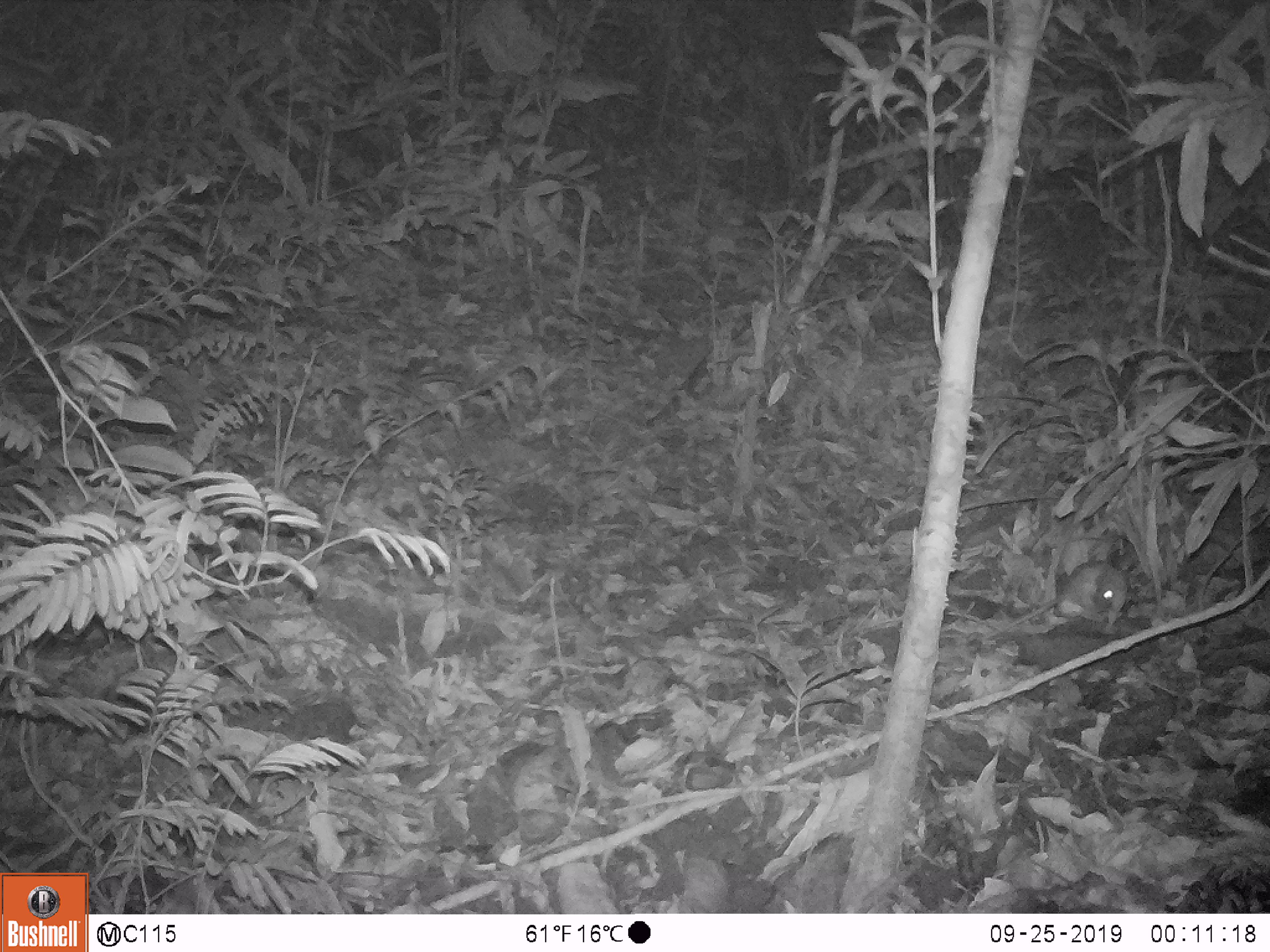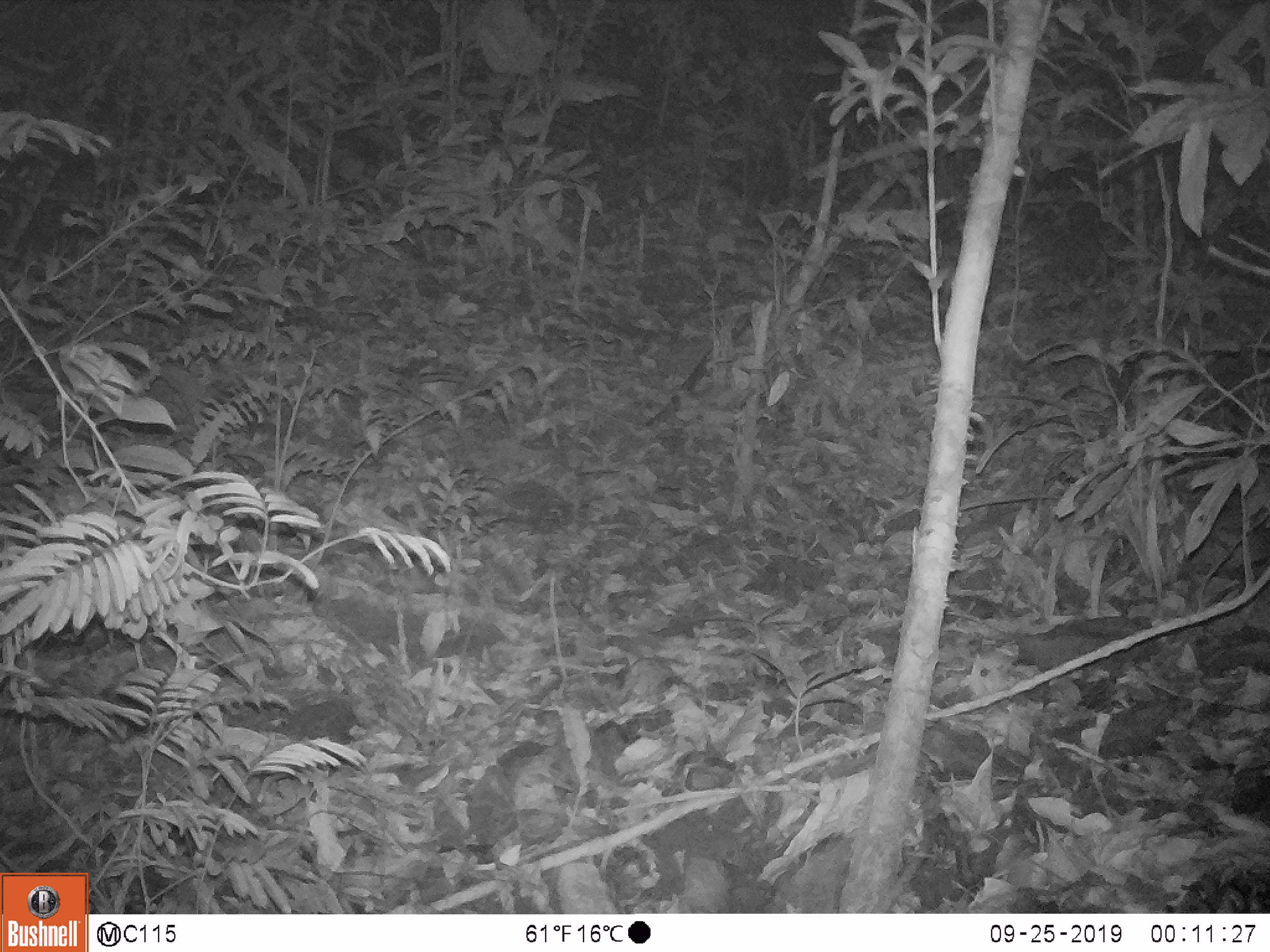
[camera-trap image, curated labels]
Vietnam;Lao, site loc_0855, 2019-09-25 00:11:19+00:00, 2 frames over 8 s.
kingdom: Animalia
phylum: Chordata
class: Mammalia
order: Rodentia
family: Muridae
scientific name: Muridae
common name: old-world mice and rats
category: unidentified murid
Unidentified murid (old-world mice and rats) (Muridae). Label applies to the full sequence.